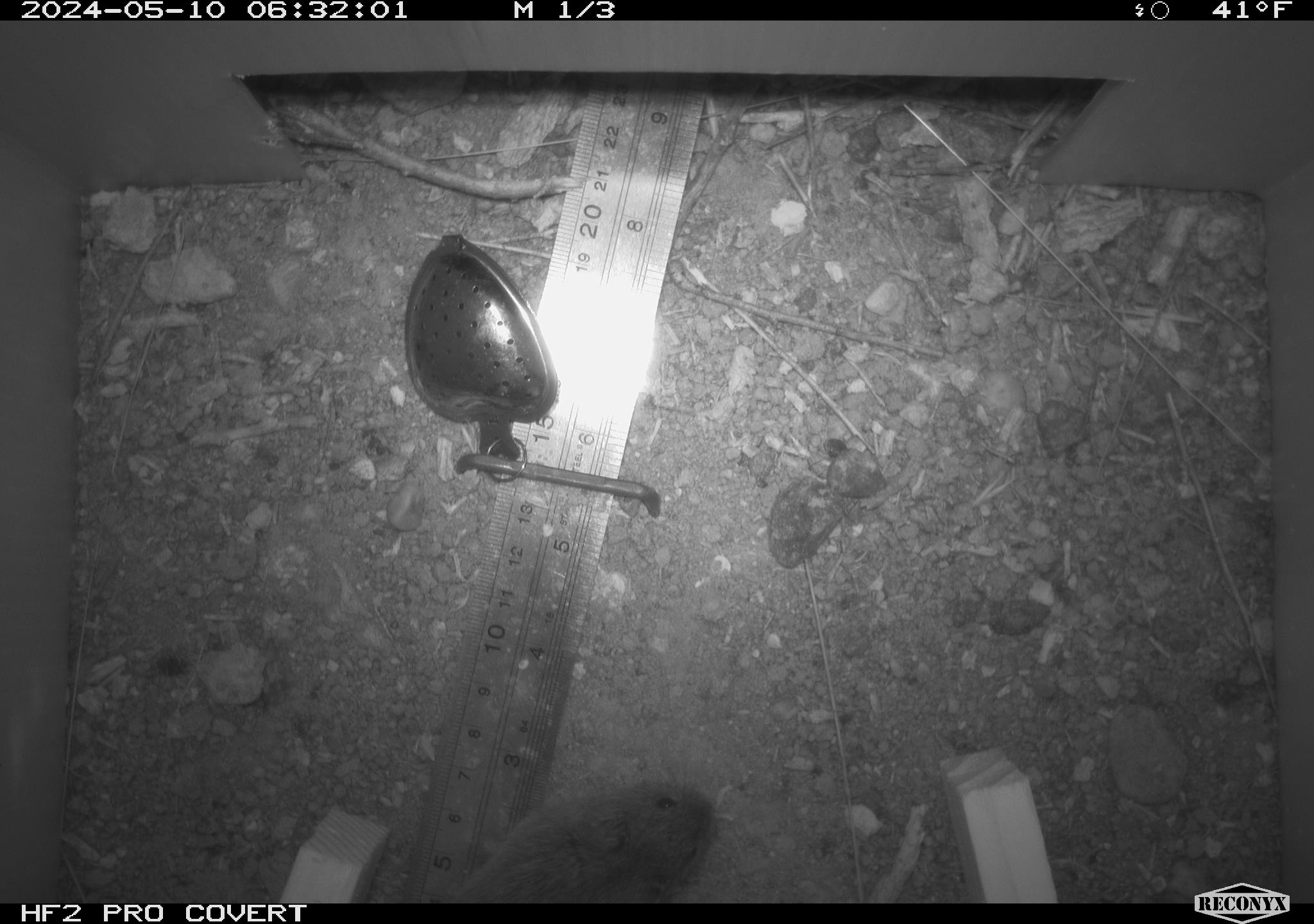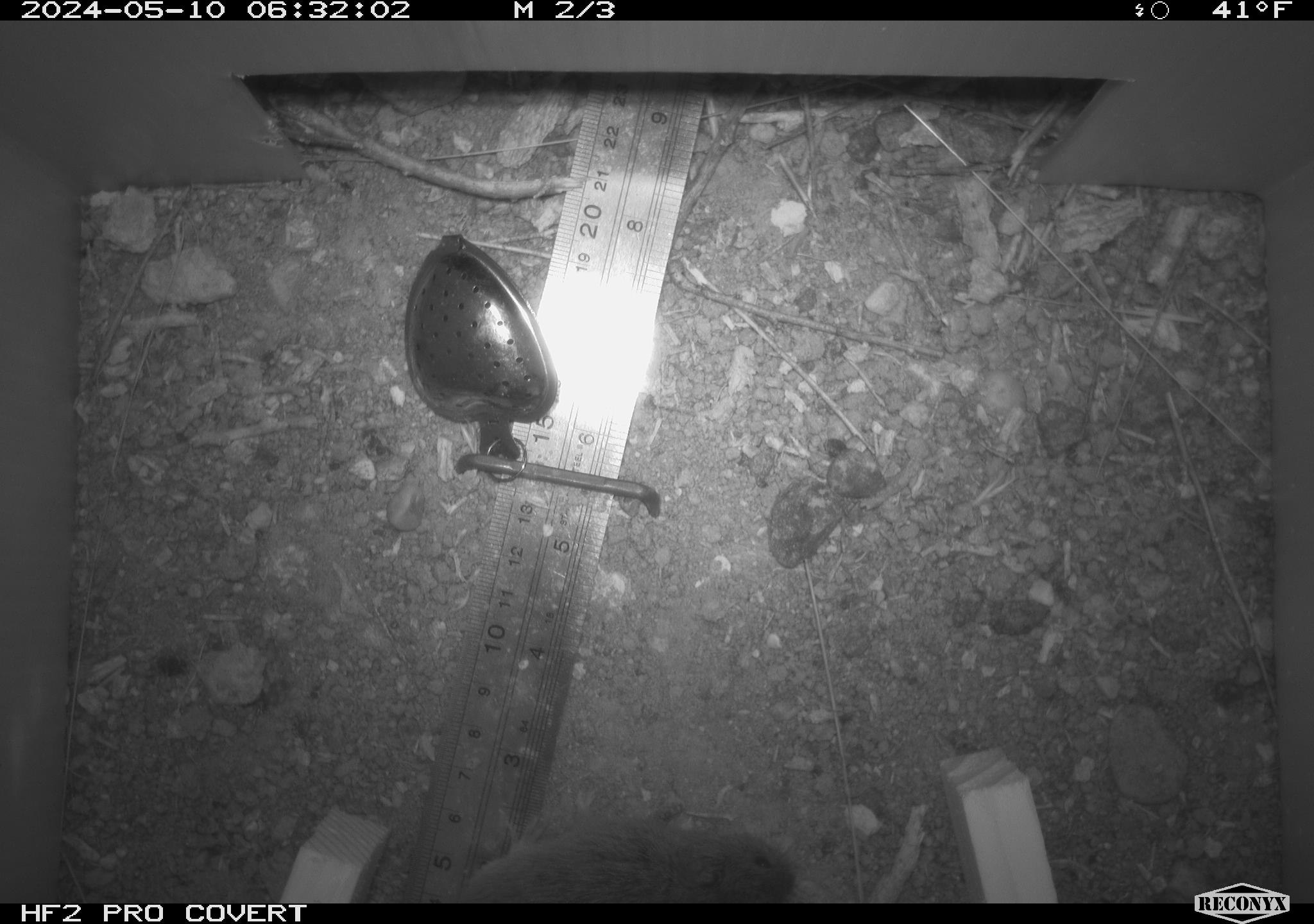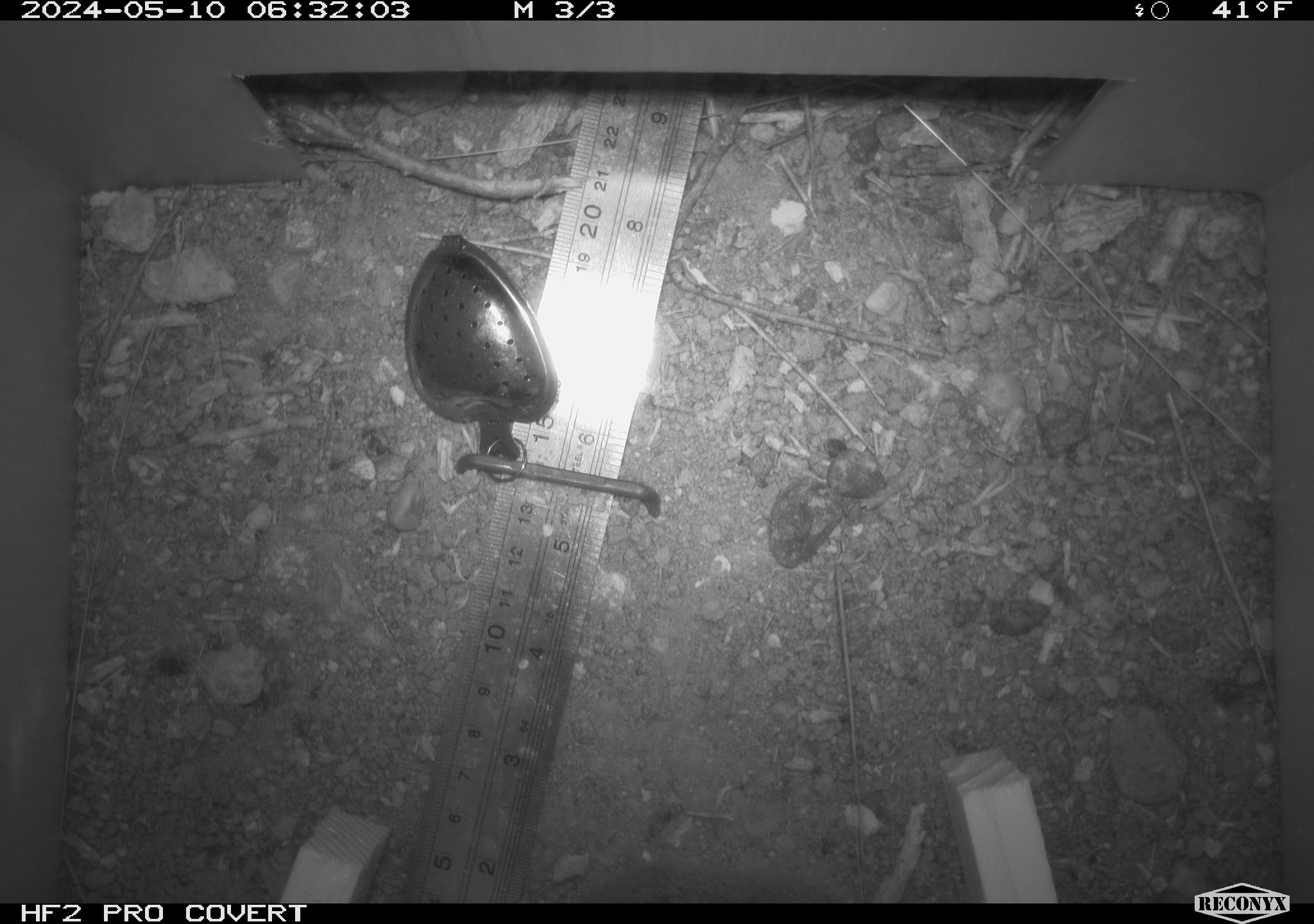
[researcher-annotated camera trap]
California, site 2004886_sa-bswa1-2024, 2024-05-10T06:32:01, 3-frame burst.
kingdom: Animalia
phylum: Chordata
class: Amphibia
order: Anura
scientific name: Anura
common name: frogs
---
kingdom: Animalia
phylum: Chordata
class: Mammalia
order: Rodentia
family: Cricetidae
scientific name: Arvicolinae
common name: voles, lemmings, and muskrats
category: arvicolinae subfamily